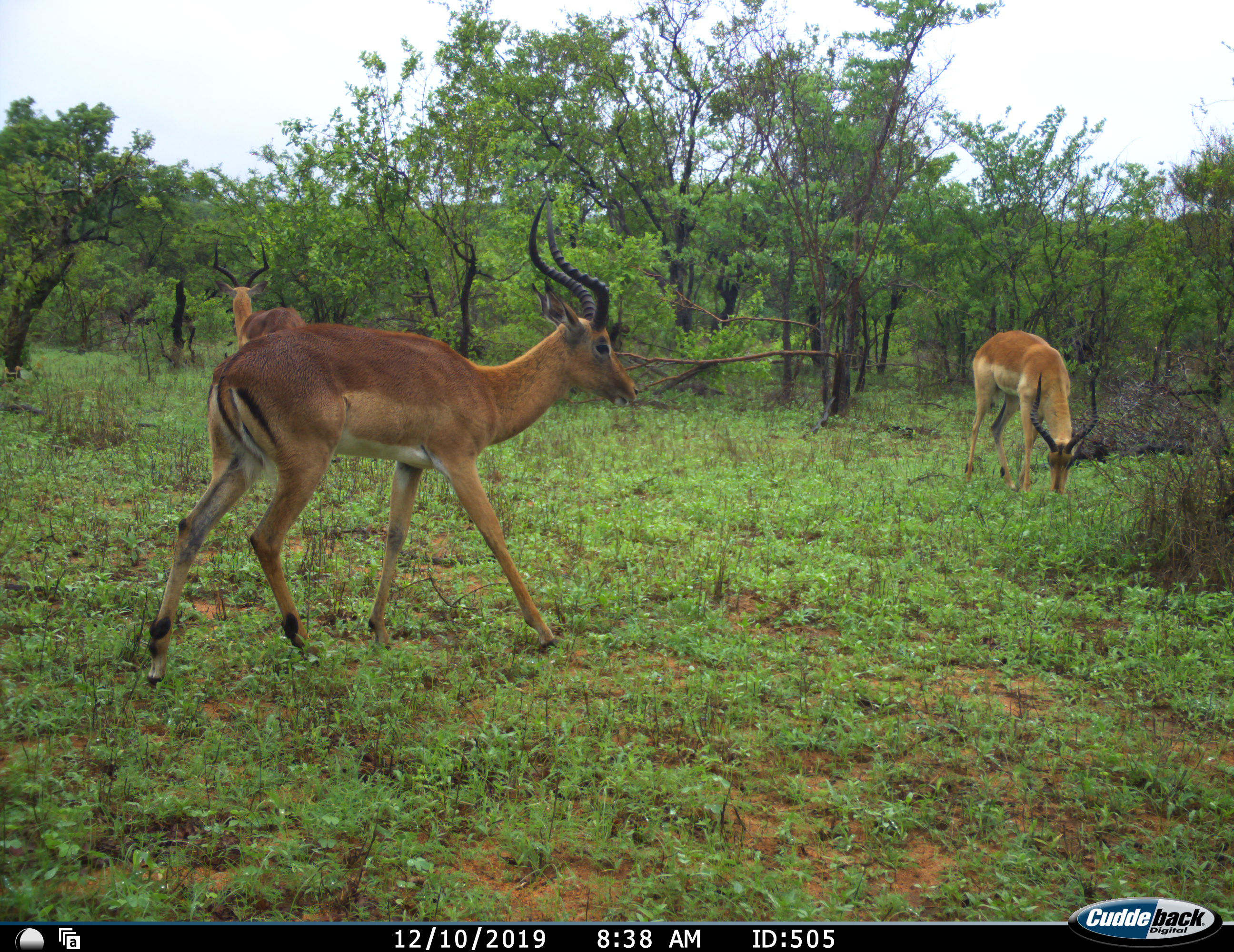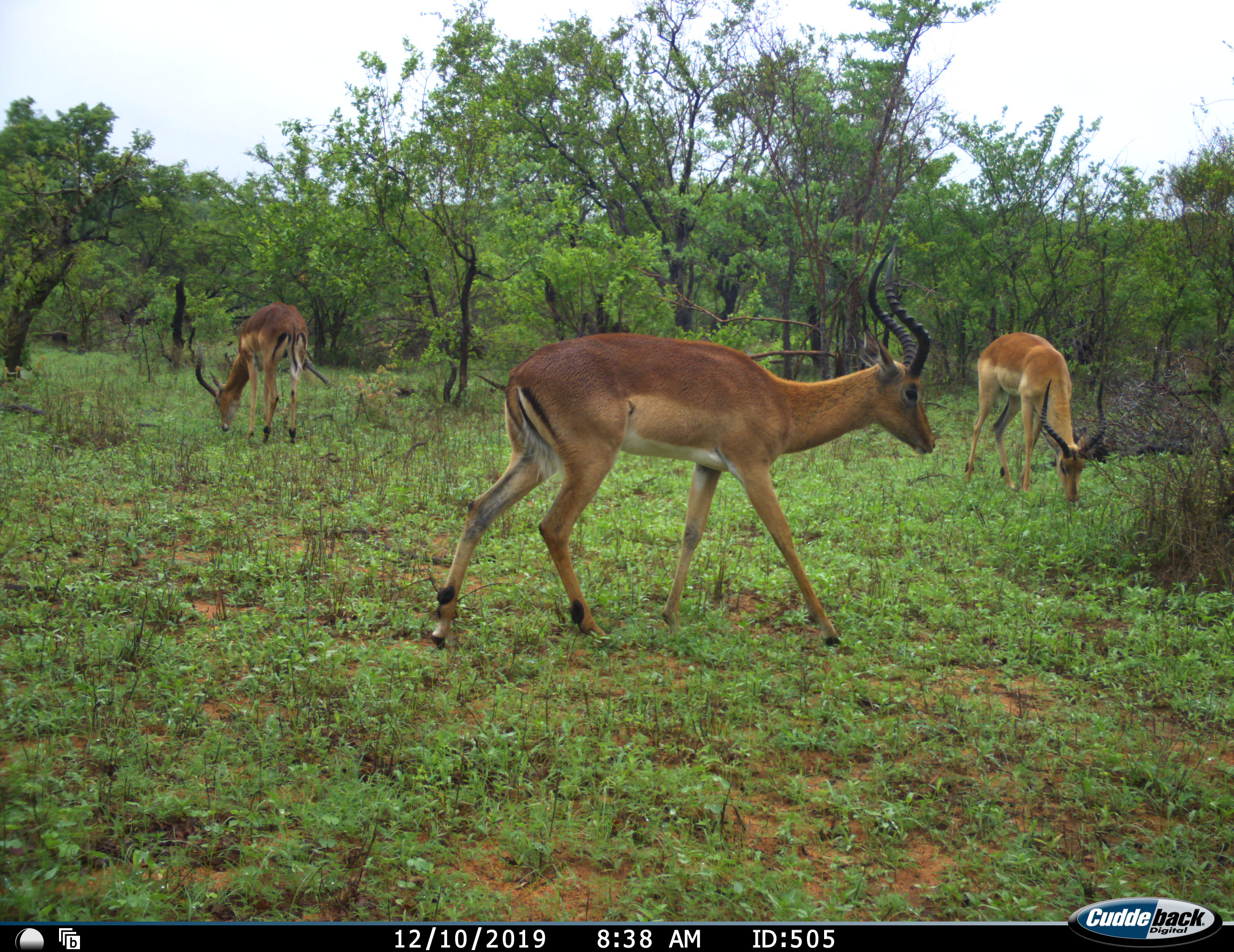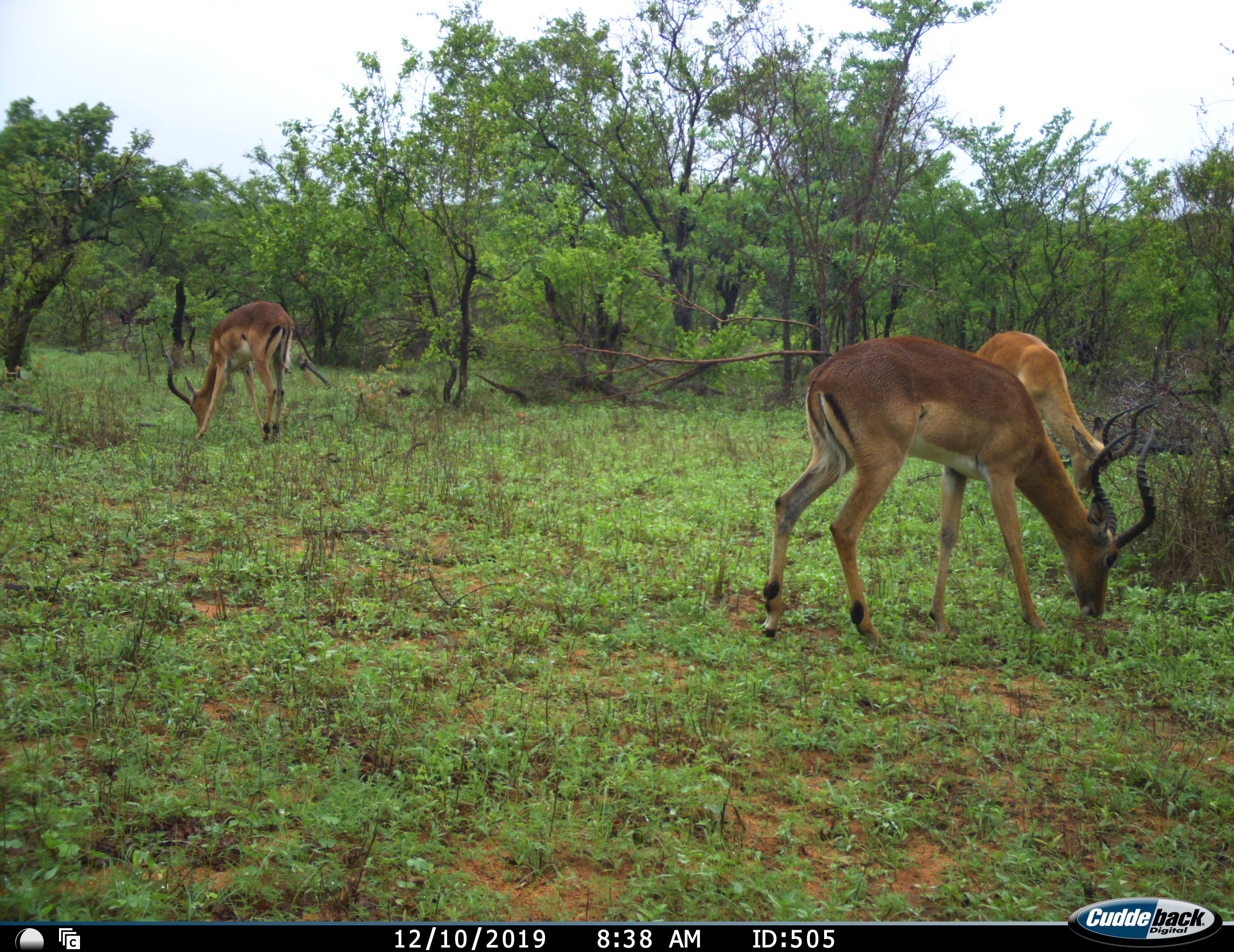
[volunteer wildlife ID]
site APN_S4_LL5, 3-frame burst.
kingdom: Animalia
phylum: Chordata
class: Mammalia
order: Artiodactyla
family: Bovidae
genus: Aepyceros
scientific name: Aepyceros melampus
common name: impala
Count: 3.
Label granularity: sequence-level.